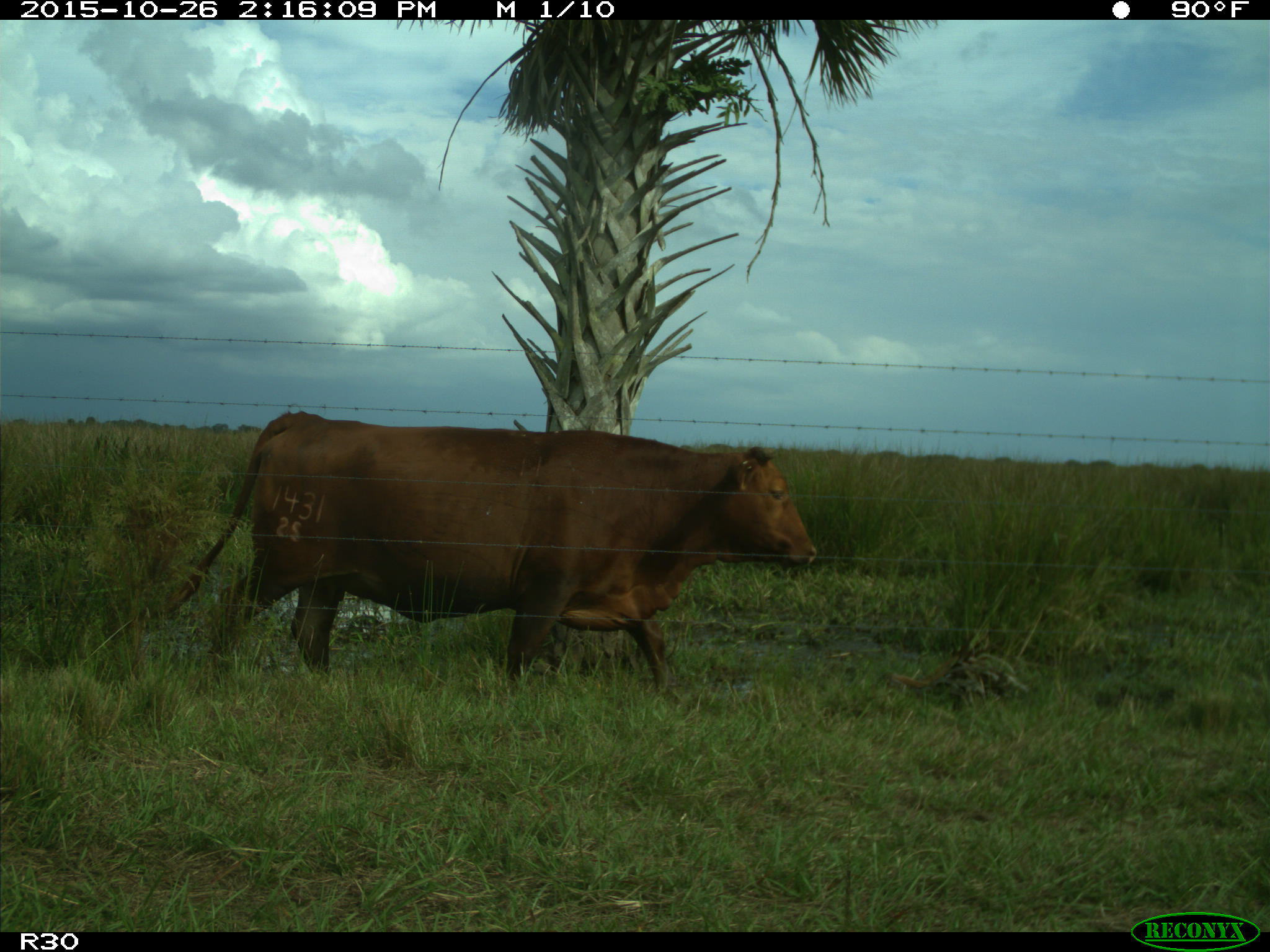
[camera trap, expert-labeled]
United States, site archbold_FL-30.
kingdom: Animalia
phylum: Chordata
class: Mammalia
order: Artiodactyla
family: Bovidae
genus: Bos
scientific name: Bos taurus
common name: domestic cow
Bos taurus (domestic cow).